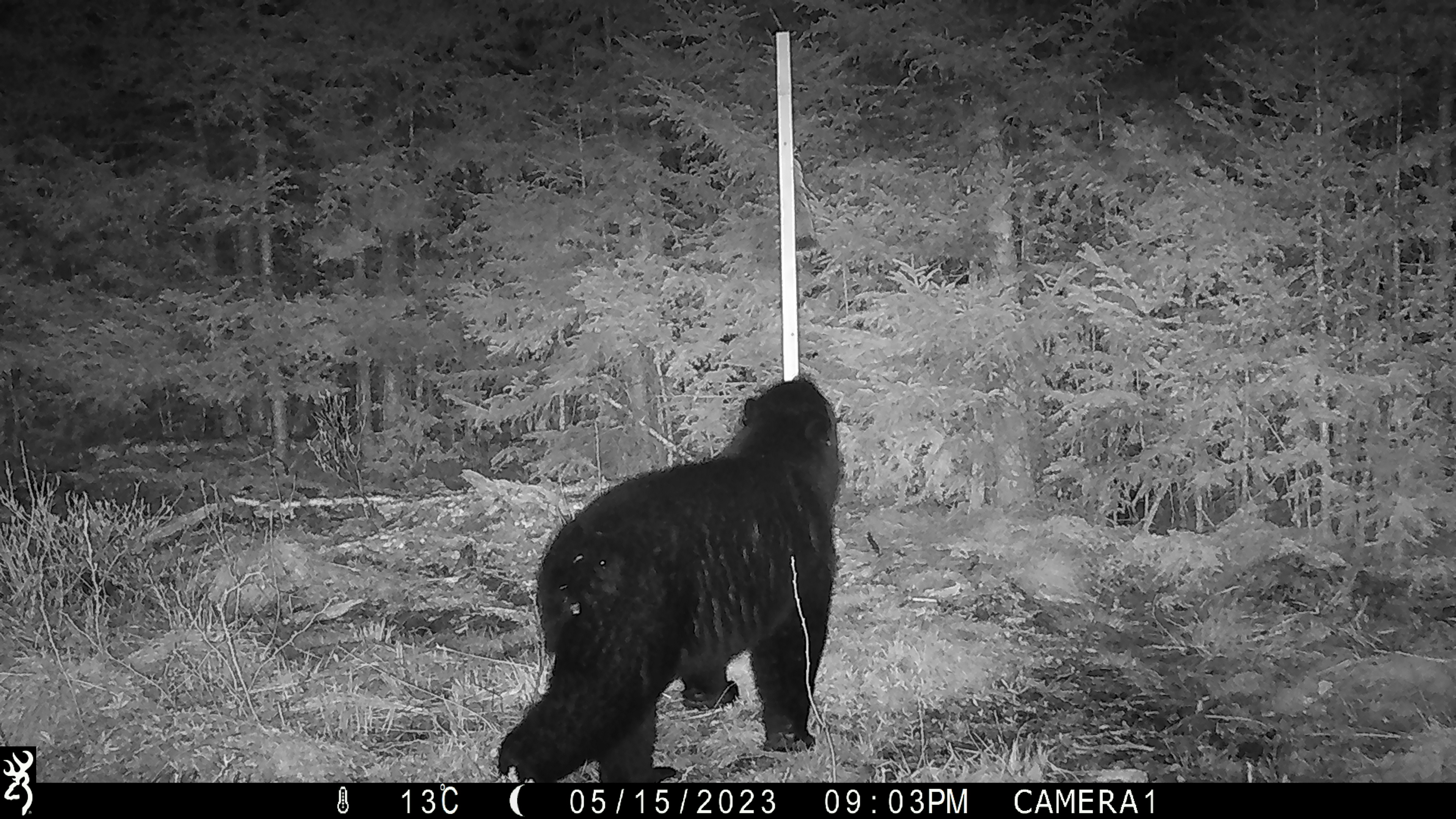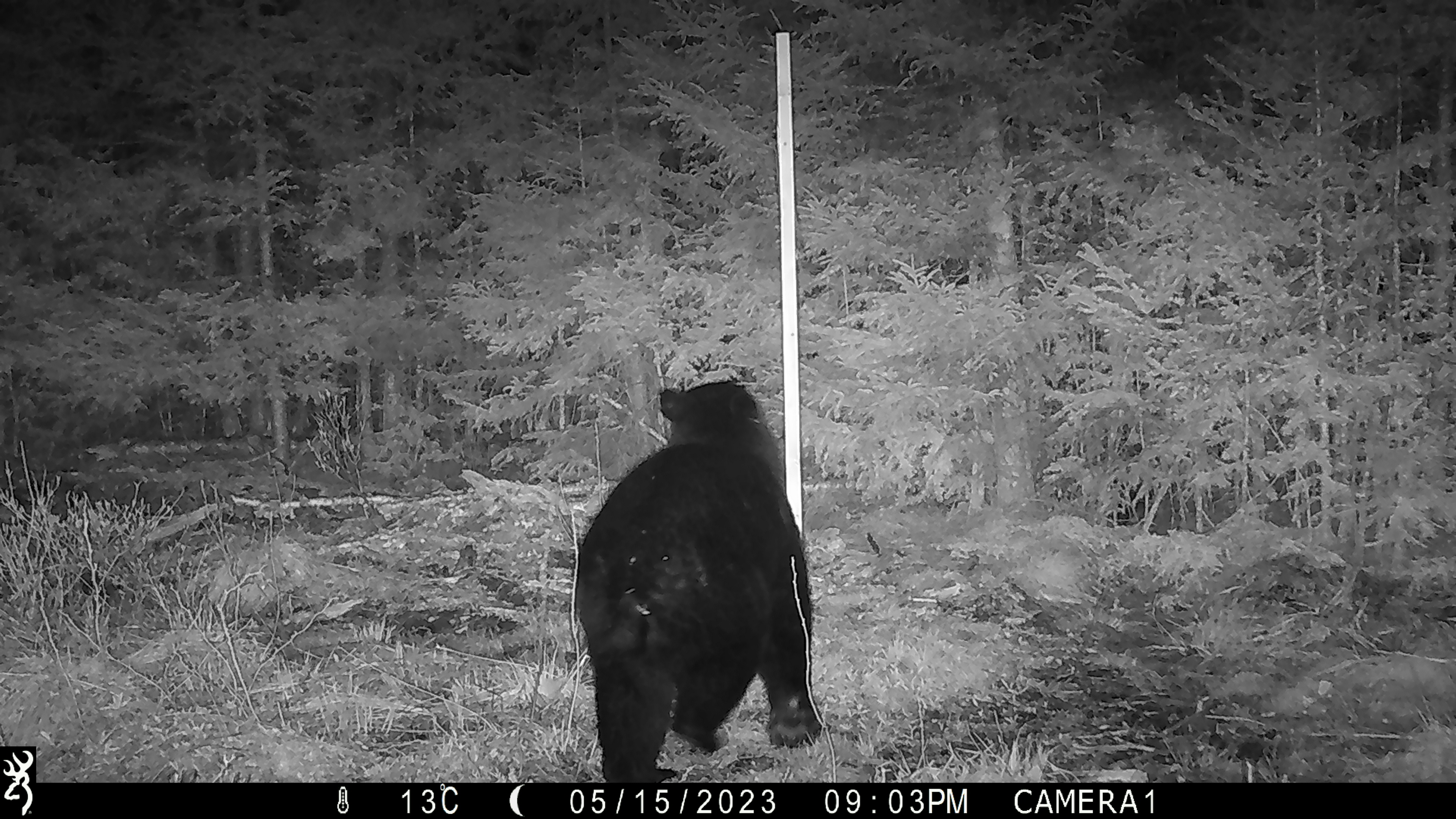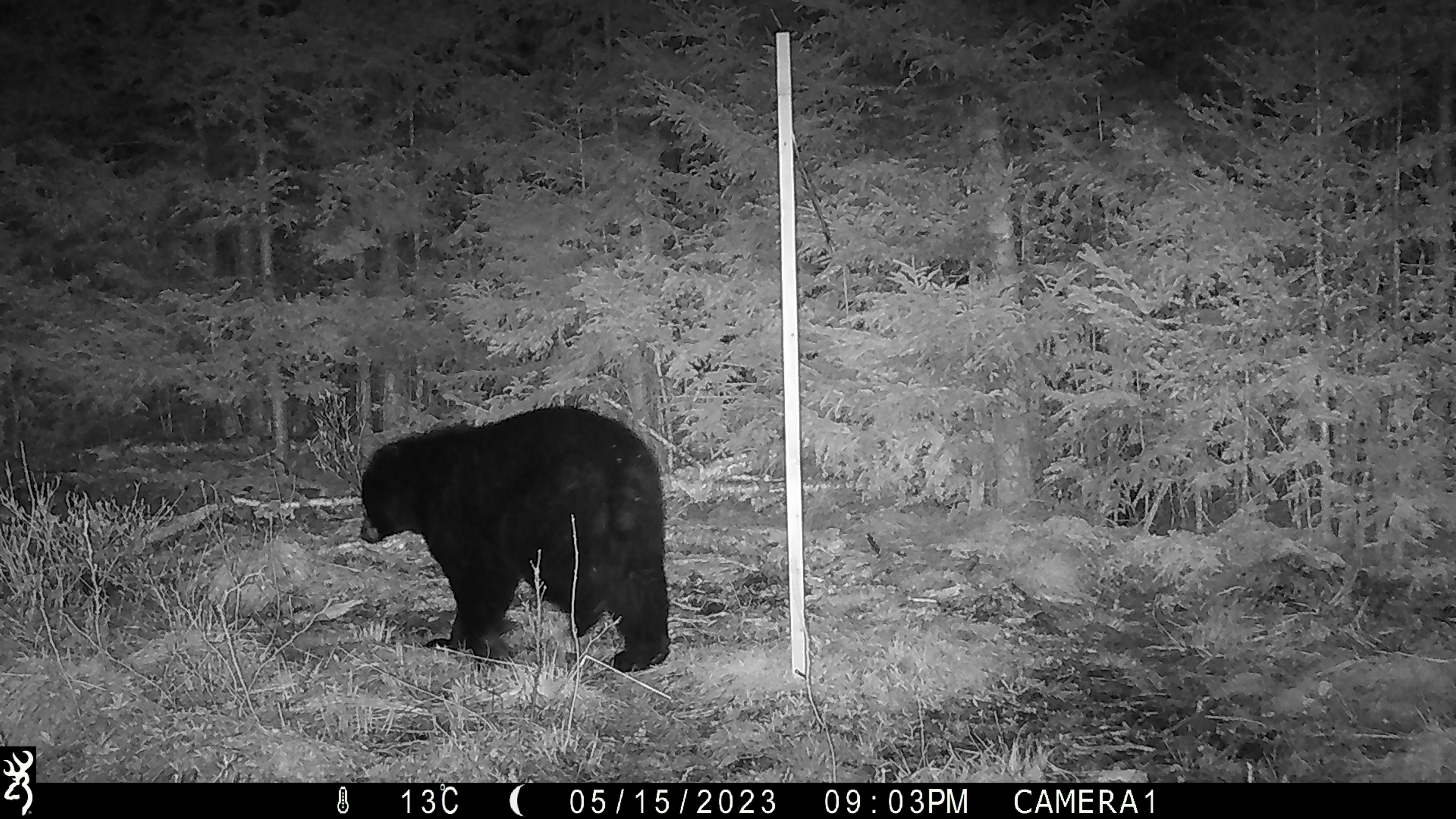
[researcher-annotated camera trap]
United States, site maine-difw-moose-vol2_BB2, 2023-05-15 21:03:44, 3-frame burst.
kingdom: Animalia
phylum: Chordata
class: Mammalia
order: Carnivora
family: Ursidae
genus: Ursus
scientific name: Ursus americanus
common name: black bear